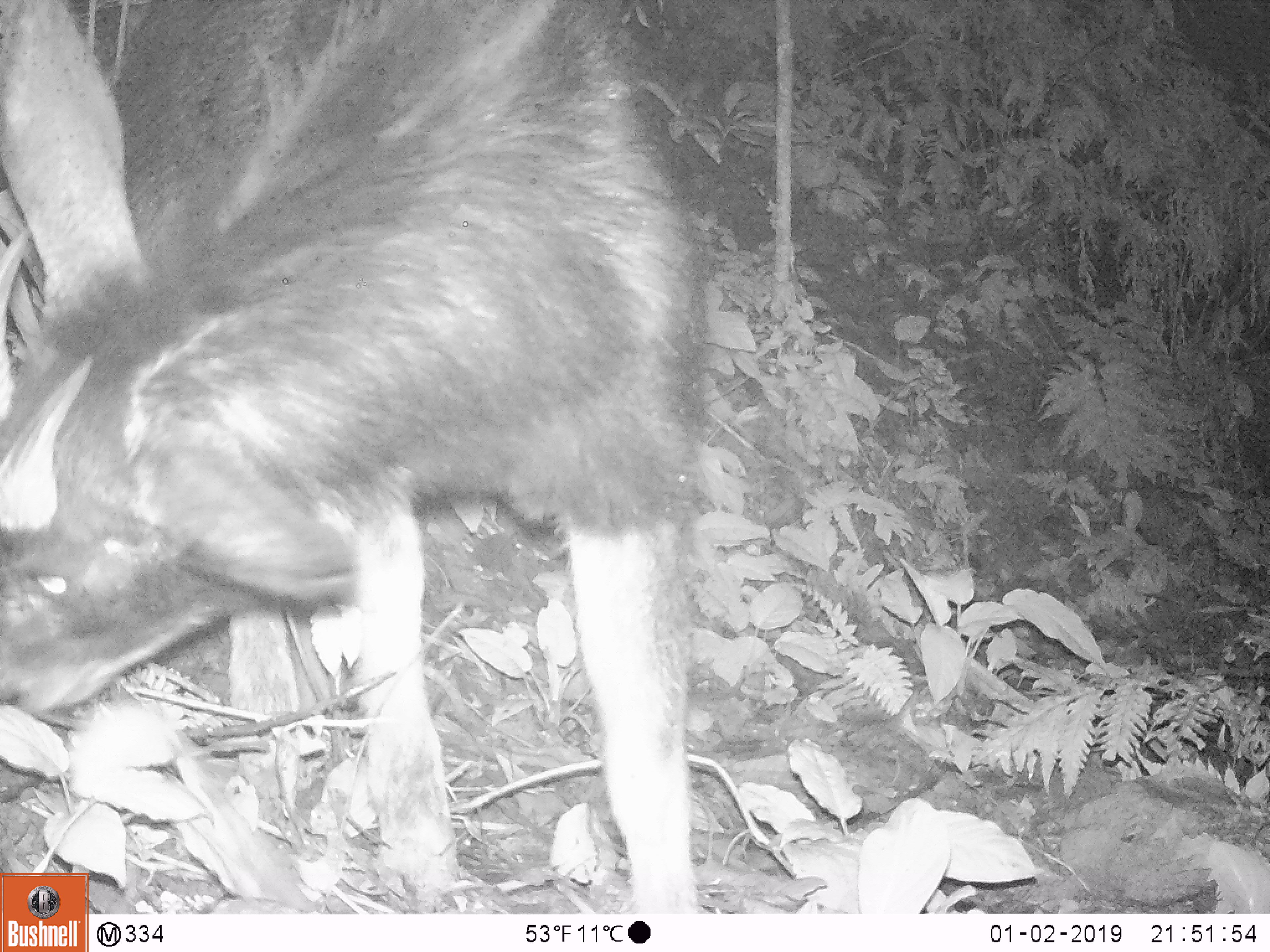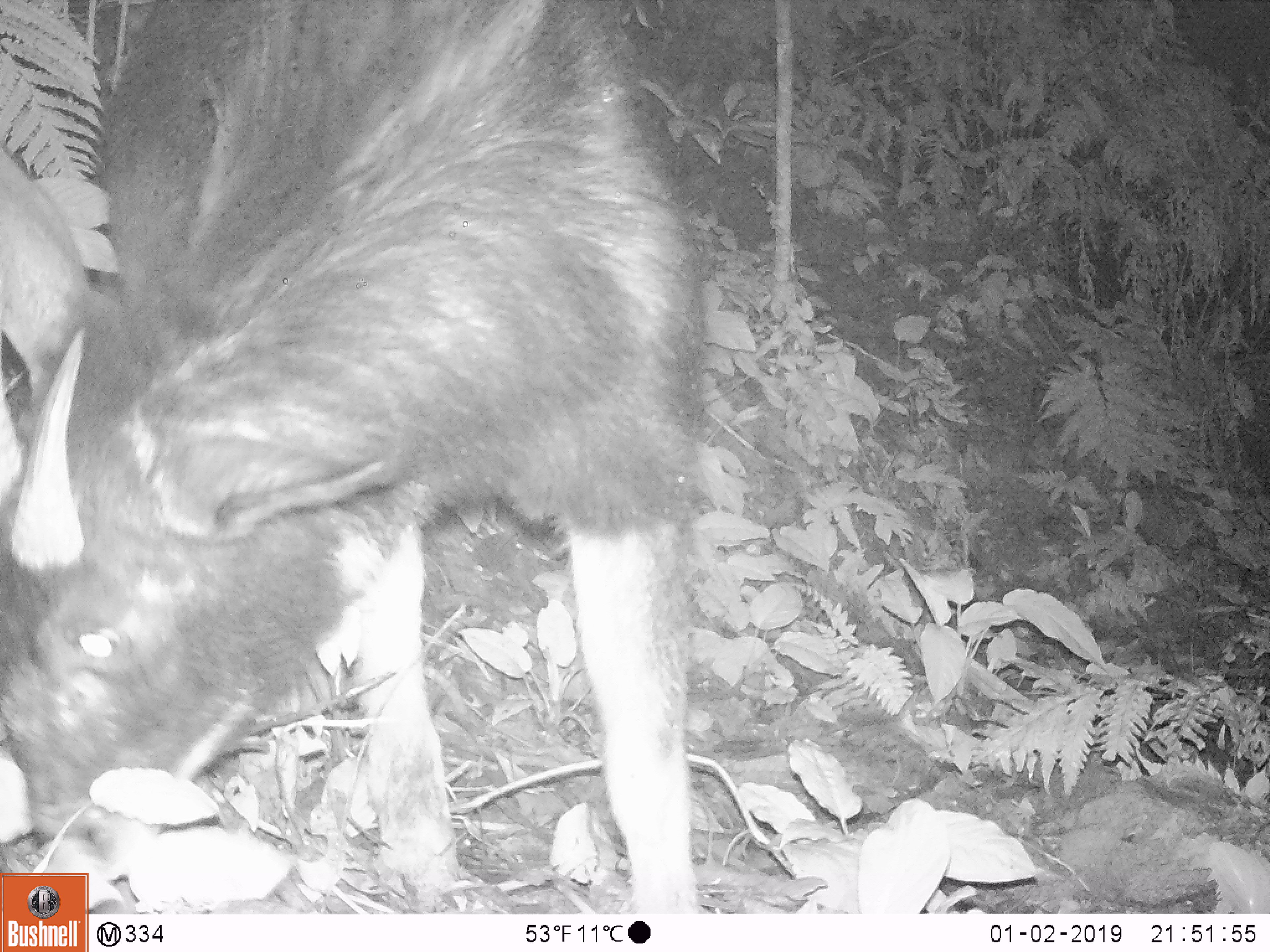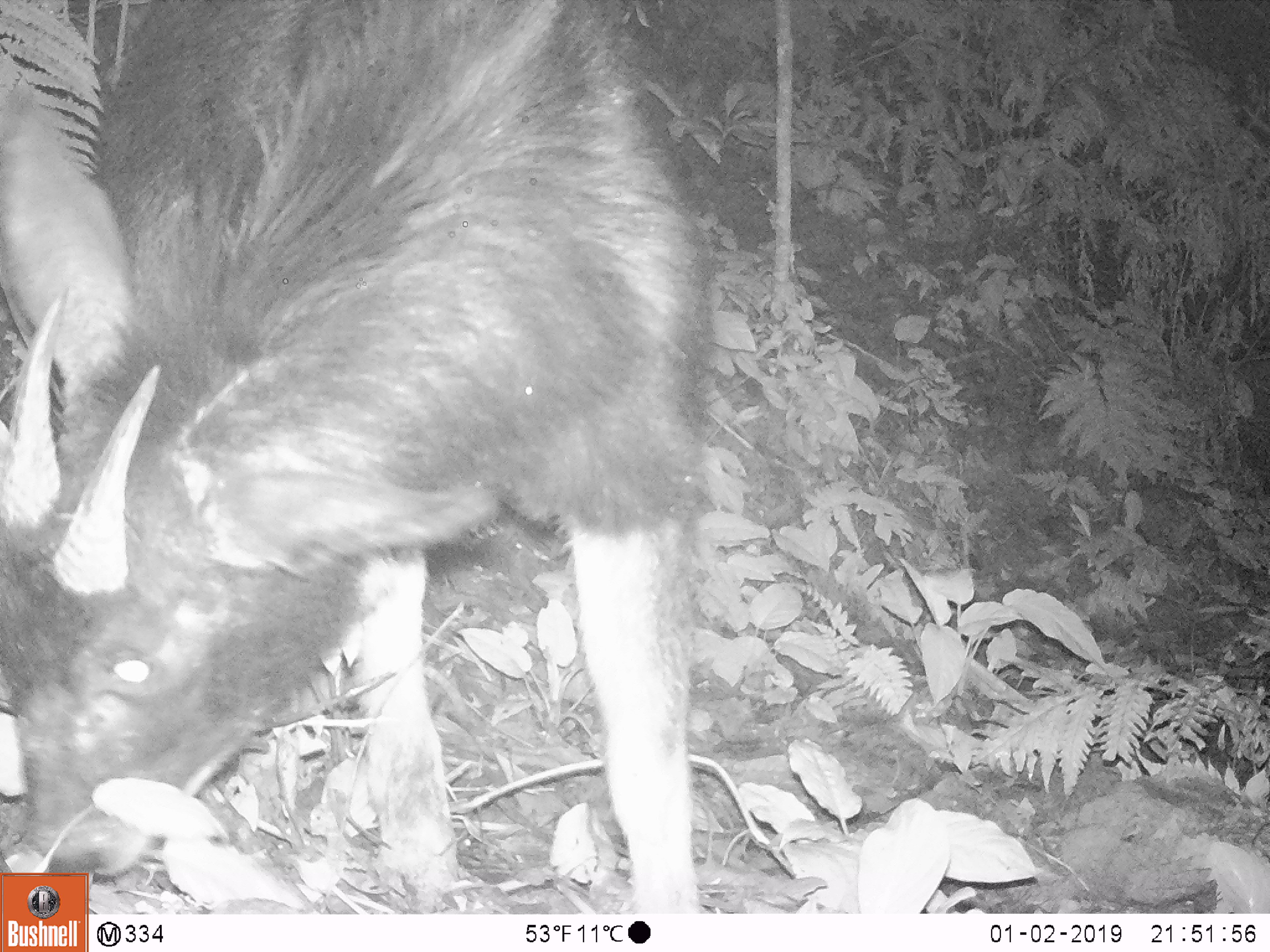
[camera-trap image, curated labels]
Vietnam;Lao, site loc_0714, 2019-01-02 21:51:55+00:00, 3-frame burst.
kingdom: Animalia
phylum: Chordata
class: Mammalia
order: Artiodactyla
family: Bovidae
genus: Capricornis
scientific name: Capricornis sumatraensis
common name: chinese serow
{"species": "chinese serow (Capricornis sumatraensis)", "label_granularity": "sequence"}